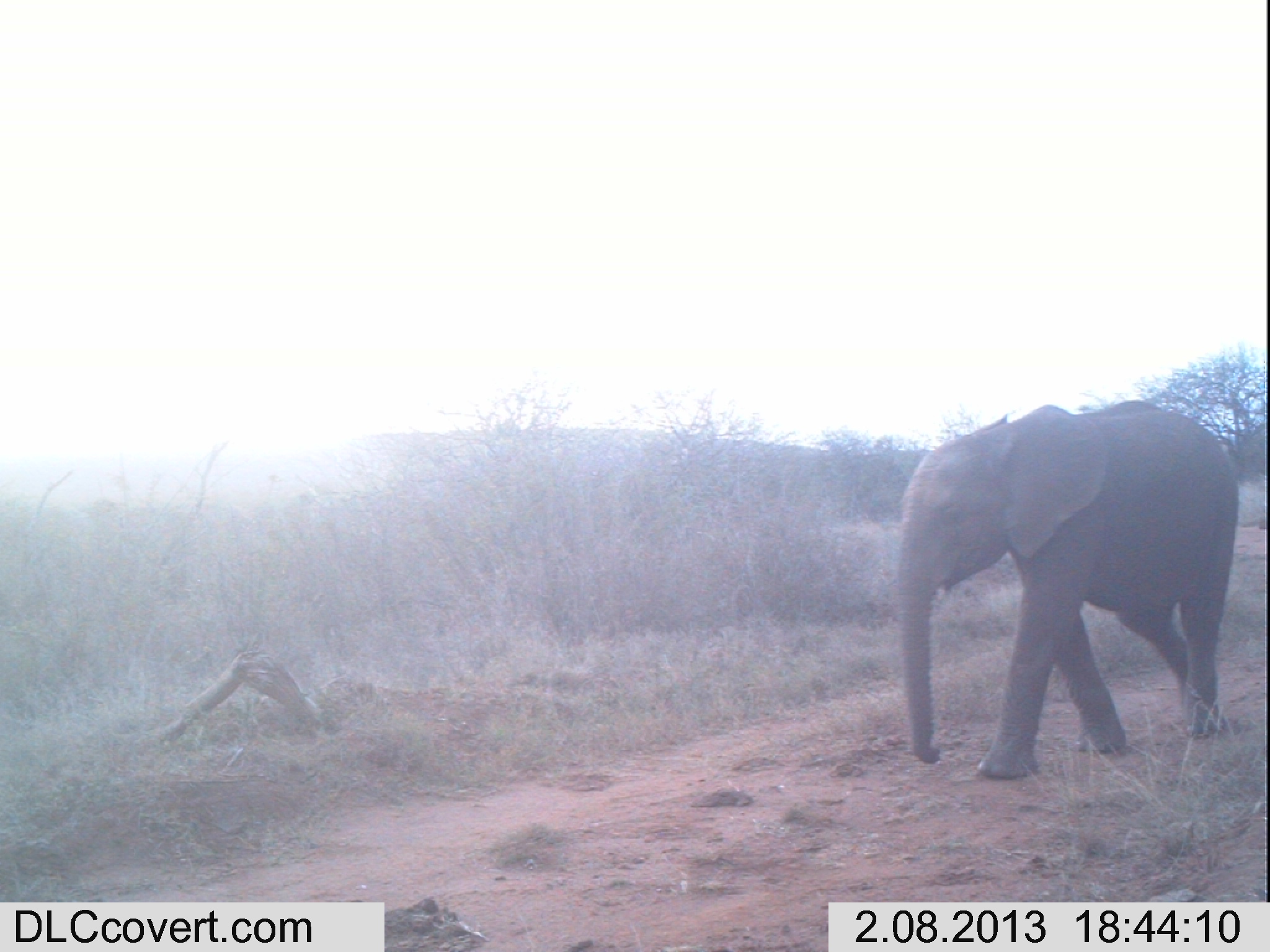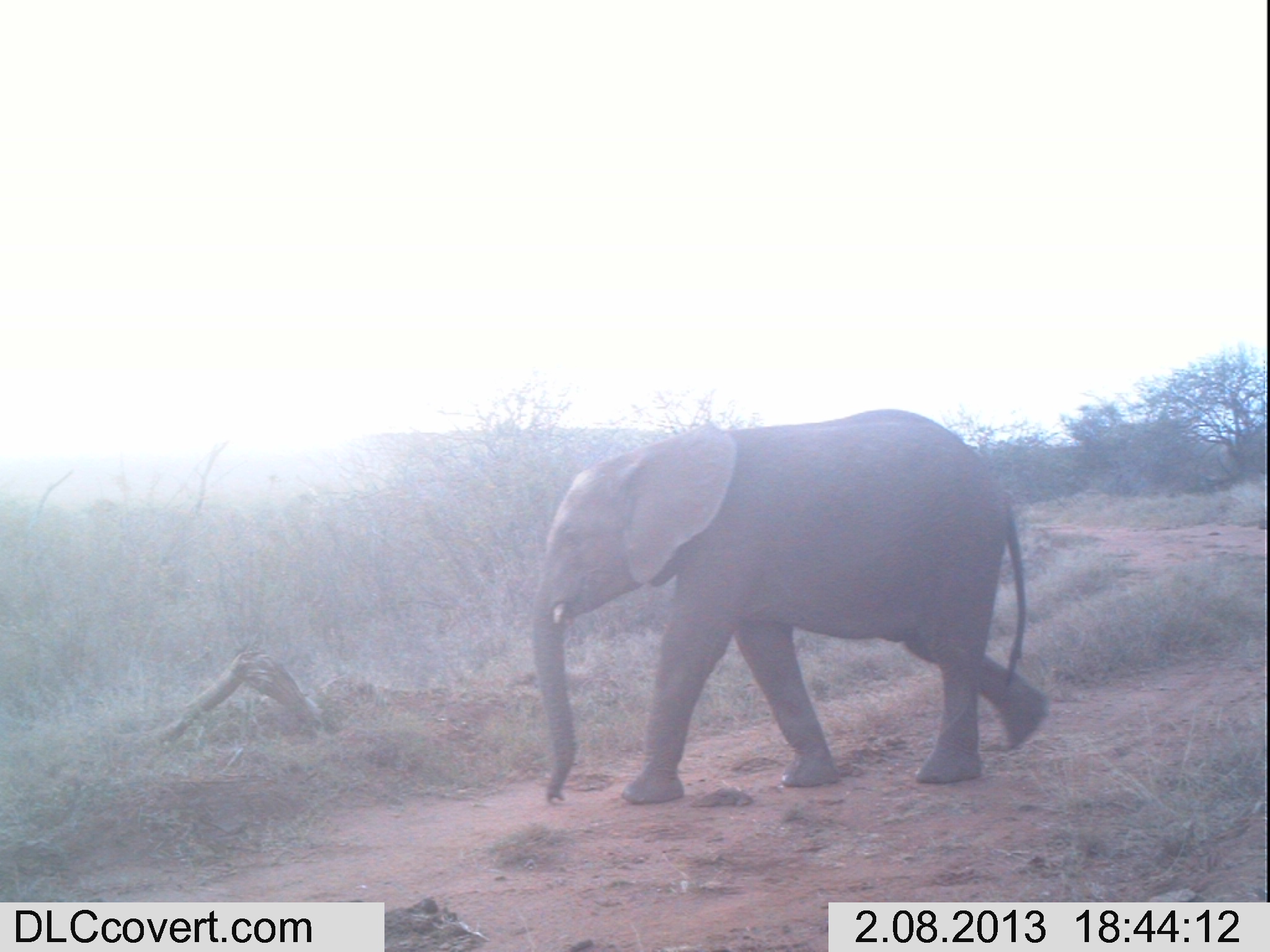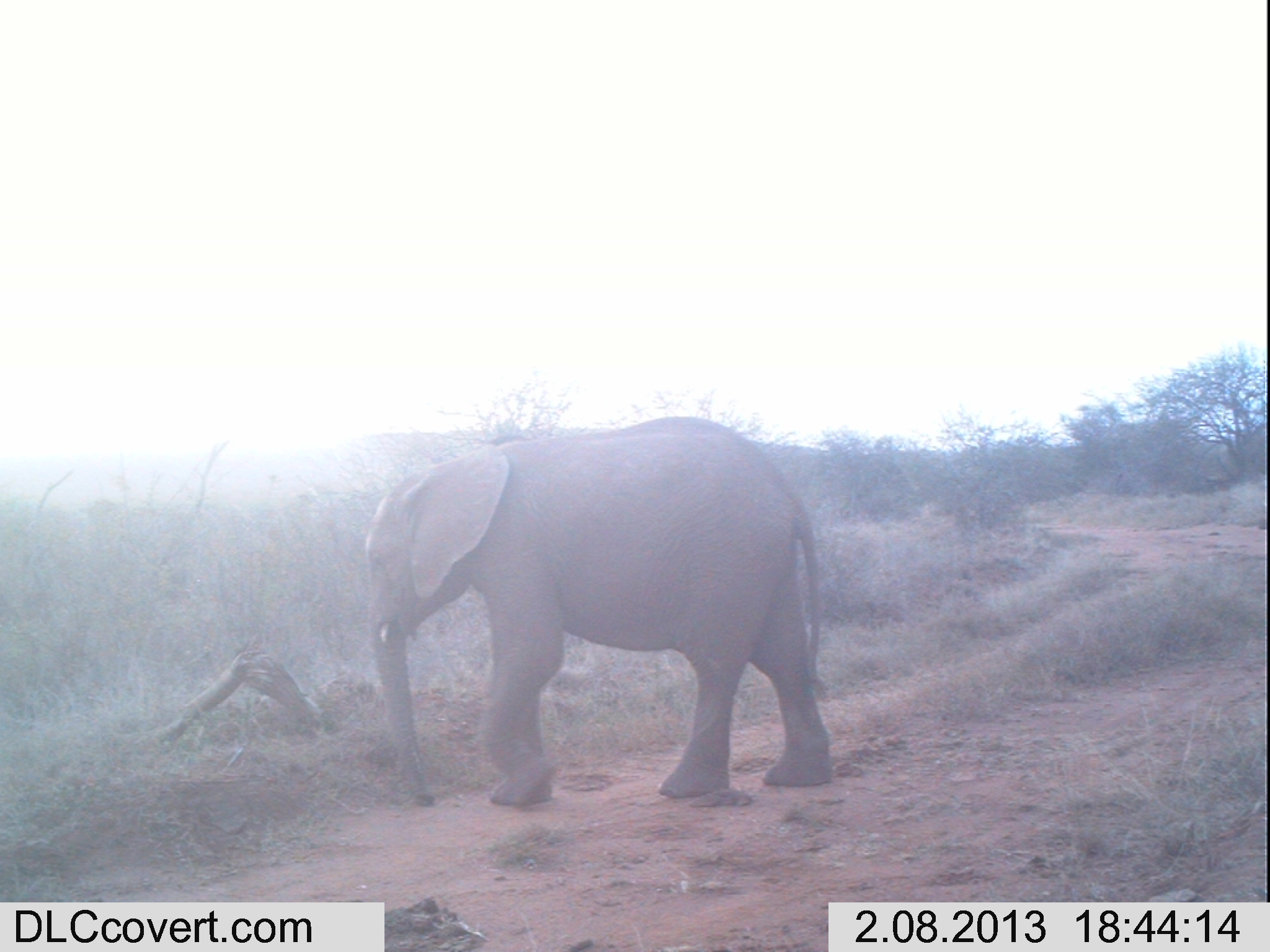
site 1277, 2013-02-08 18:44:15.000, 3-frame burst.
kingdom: Animalia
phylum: Chordata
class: Mammalia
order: Proboscidea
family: Elephantidae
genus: Loxodonta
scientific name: Loxodonta africana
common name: african bush elephant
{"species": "Loxodonta africana (african bush elephant)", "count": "1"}